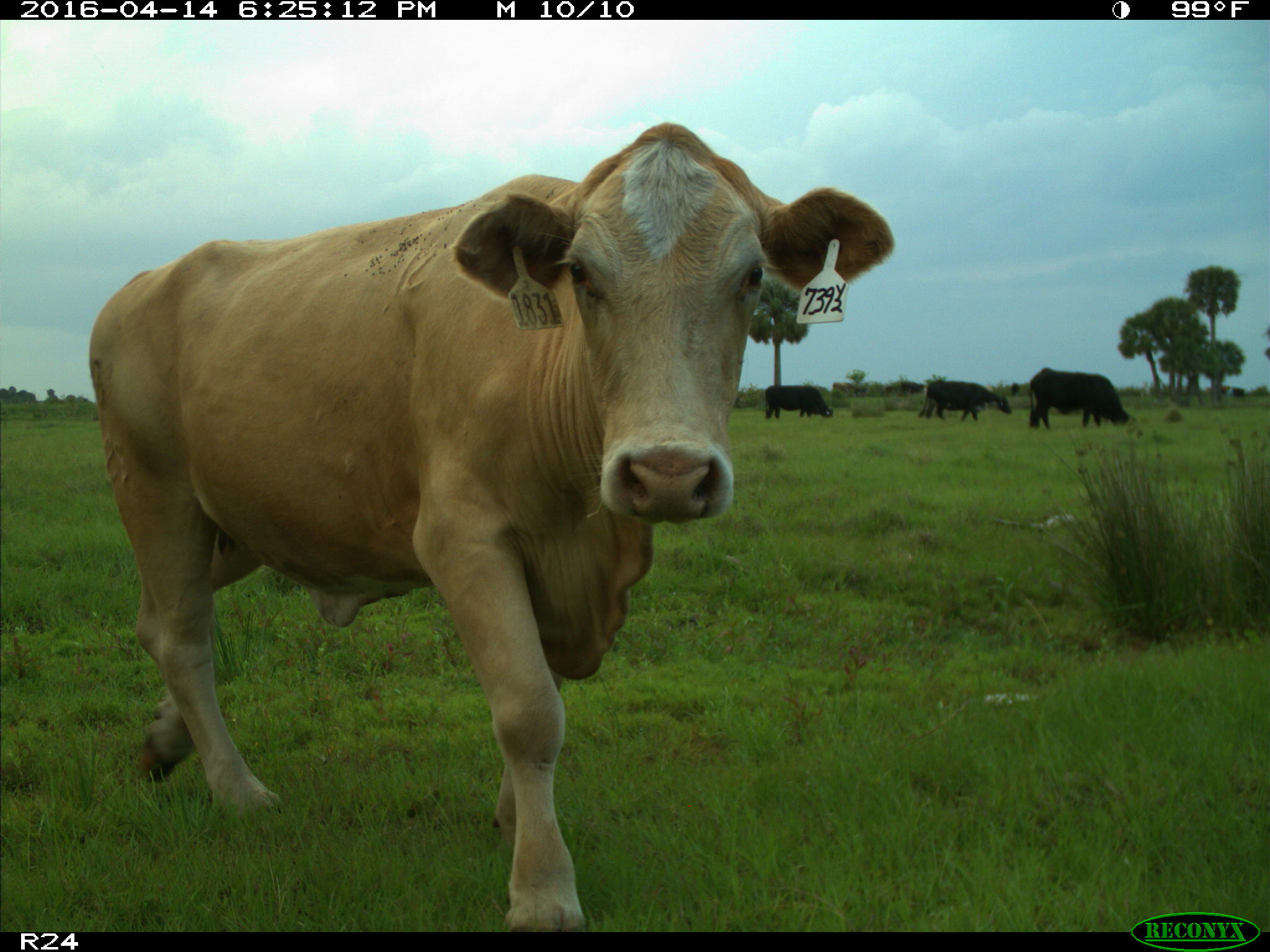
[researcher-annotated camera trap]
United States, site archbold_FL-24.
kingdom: Animalia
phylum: Chordata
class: Mammalia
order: Artiodactyla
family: Bovidae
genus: Bos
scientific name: Bos taurus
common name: domestic cow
Bos taurus (domestic cow).